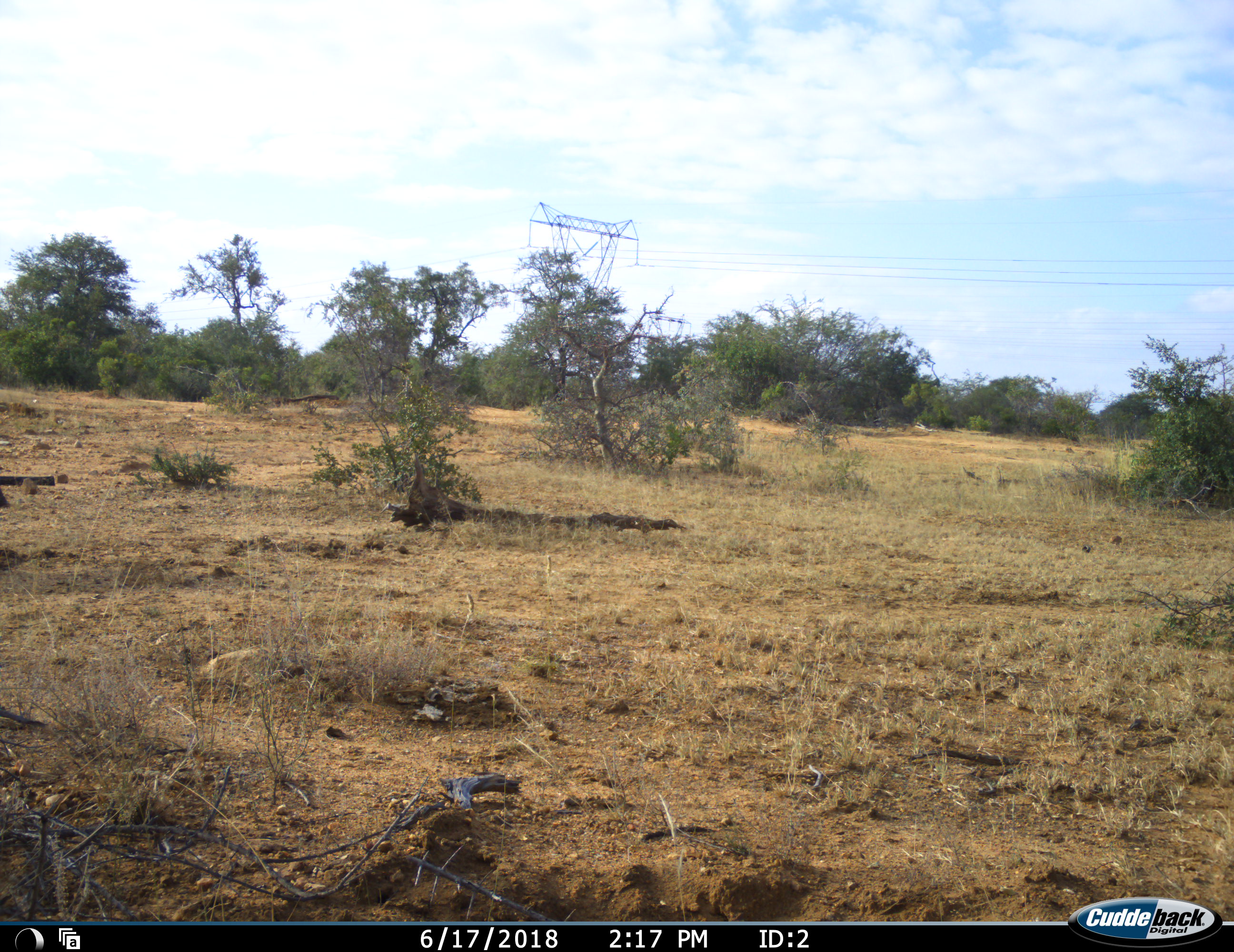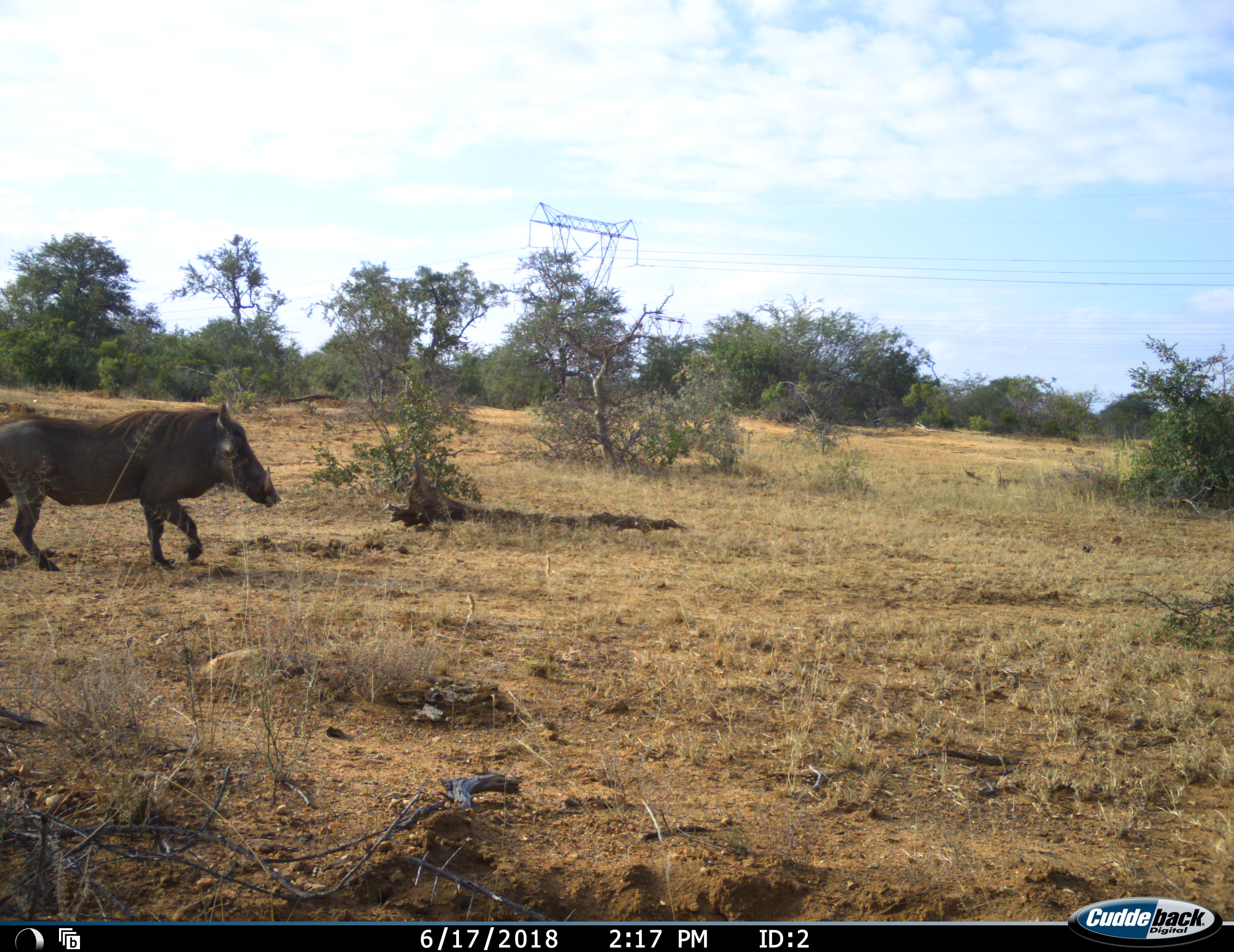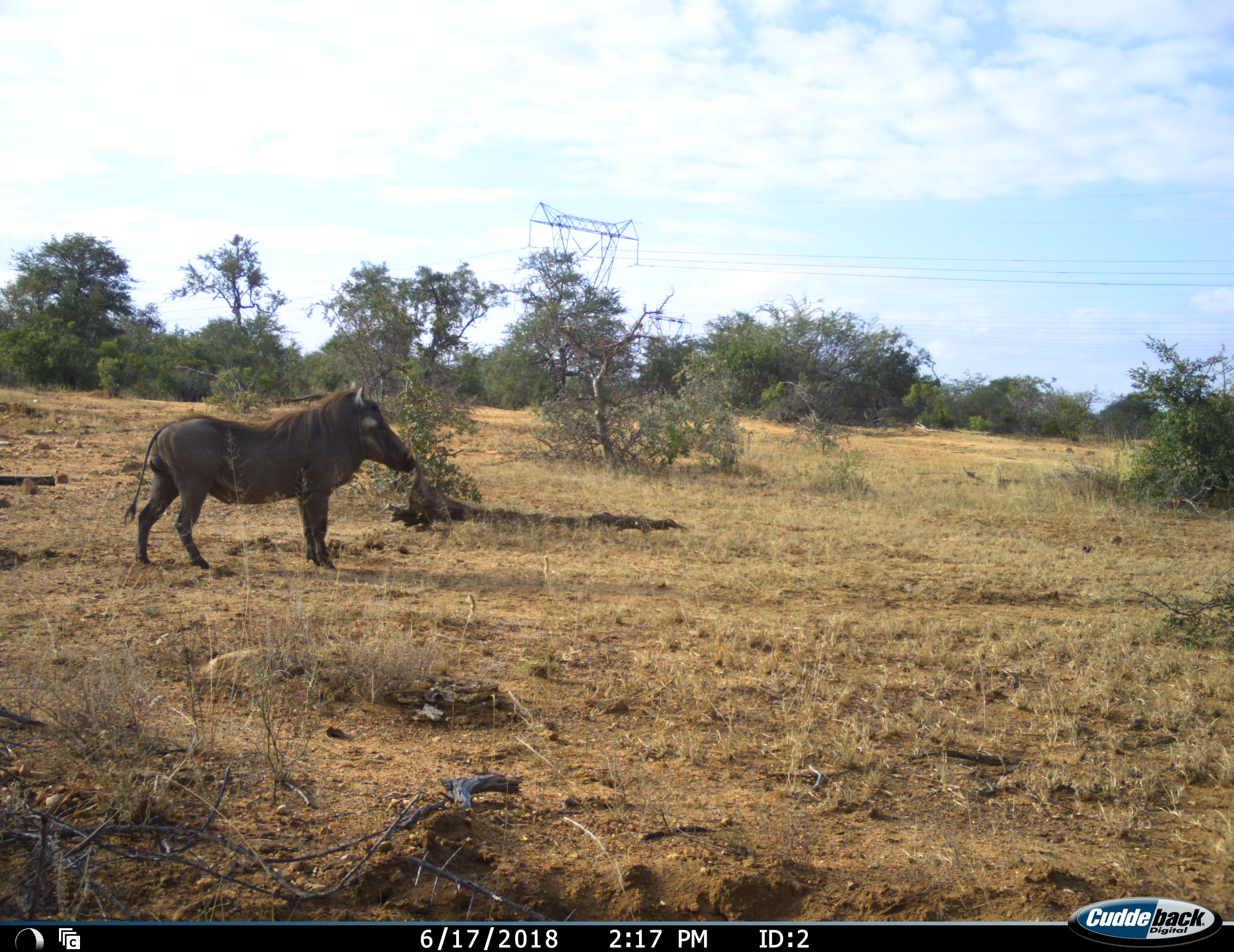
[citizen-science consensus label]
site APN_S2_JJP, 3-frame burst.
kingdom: Animalia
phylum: Chordata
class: Mammalia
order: Artiodactyla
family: Suidae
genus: Phacochoerus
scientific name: Phacochoerus africanus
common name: warthog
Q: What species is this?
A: Warthog (Phacochoerus africanus).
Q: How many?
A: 1.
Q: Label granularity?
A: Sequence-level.